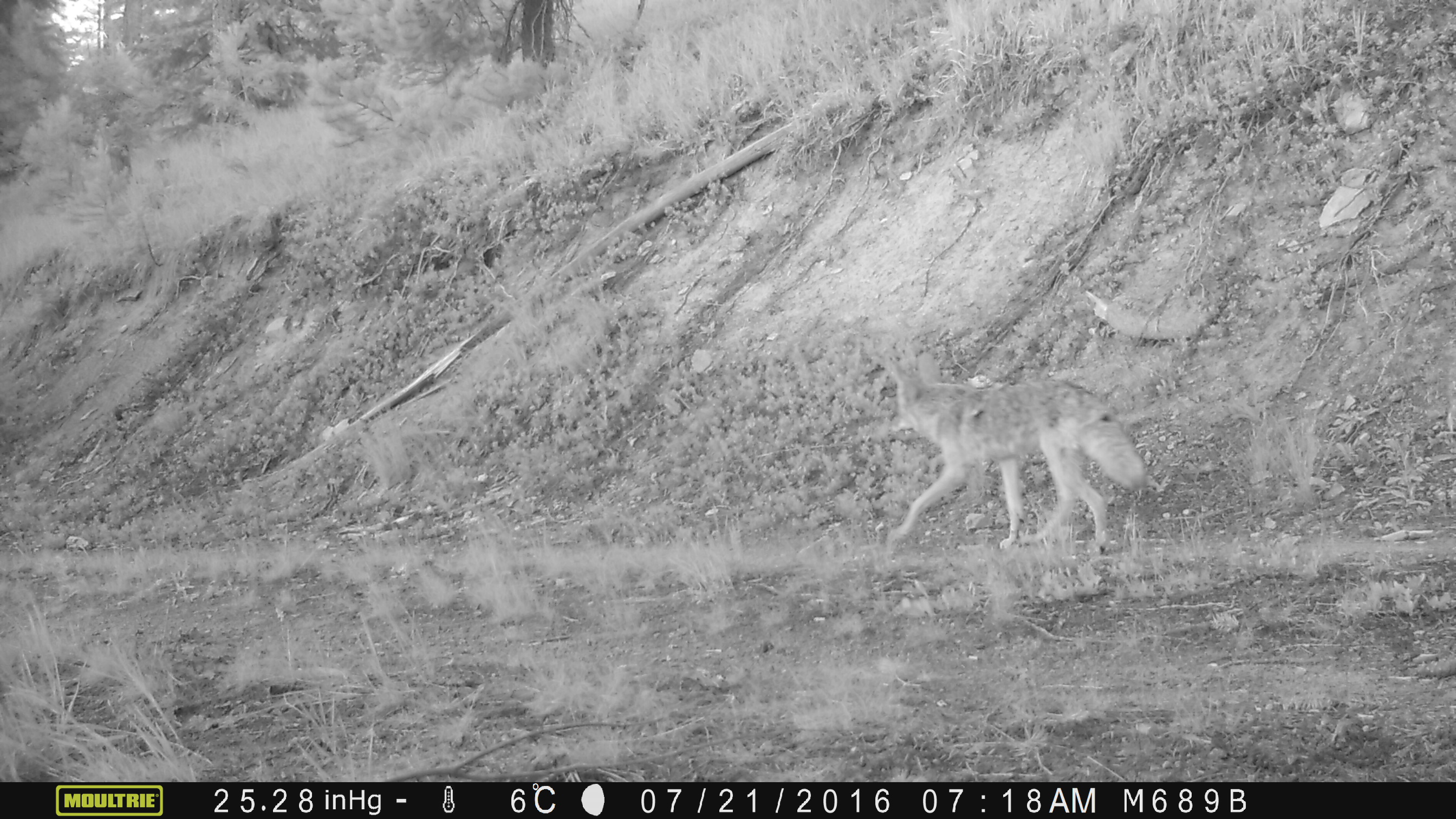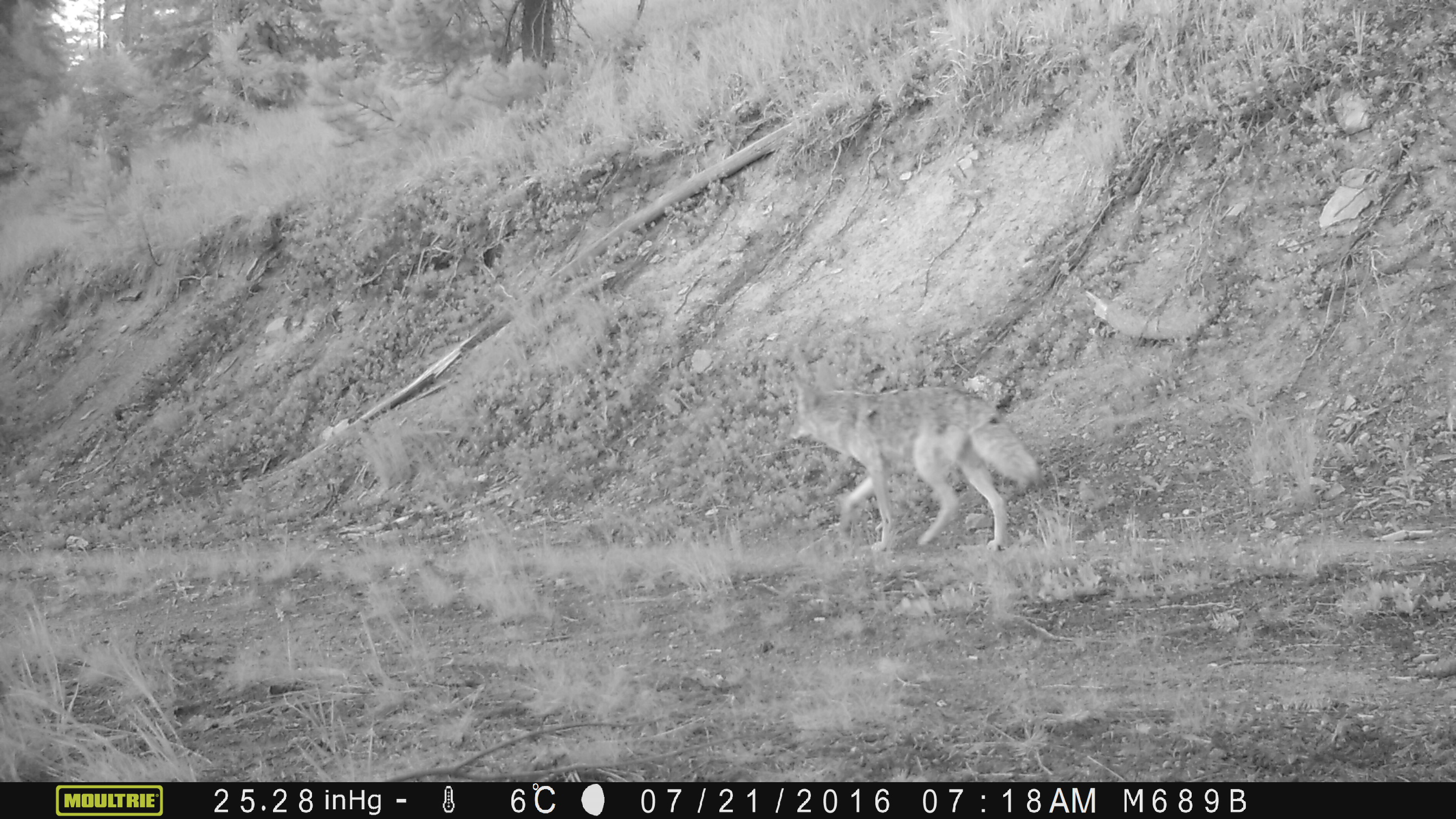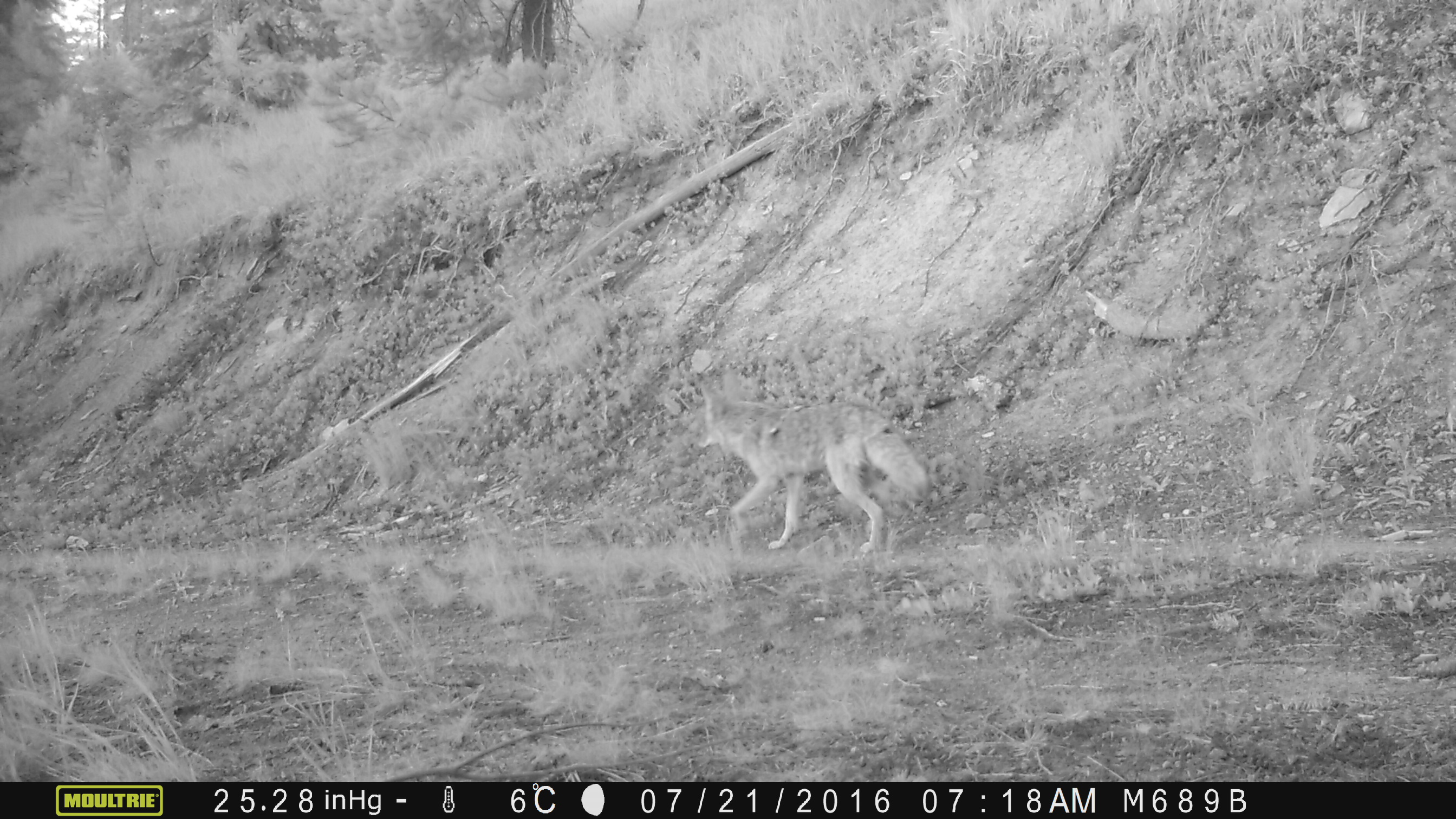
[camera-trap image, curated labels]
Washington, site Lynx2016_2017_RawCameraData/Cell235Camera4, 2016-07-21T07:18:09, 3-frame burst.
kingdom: Animalia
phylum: Chordata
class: Mammalia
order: Carnivora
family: Canidae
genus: Canis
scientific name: Canis latrans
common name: coyote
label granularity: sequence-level